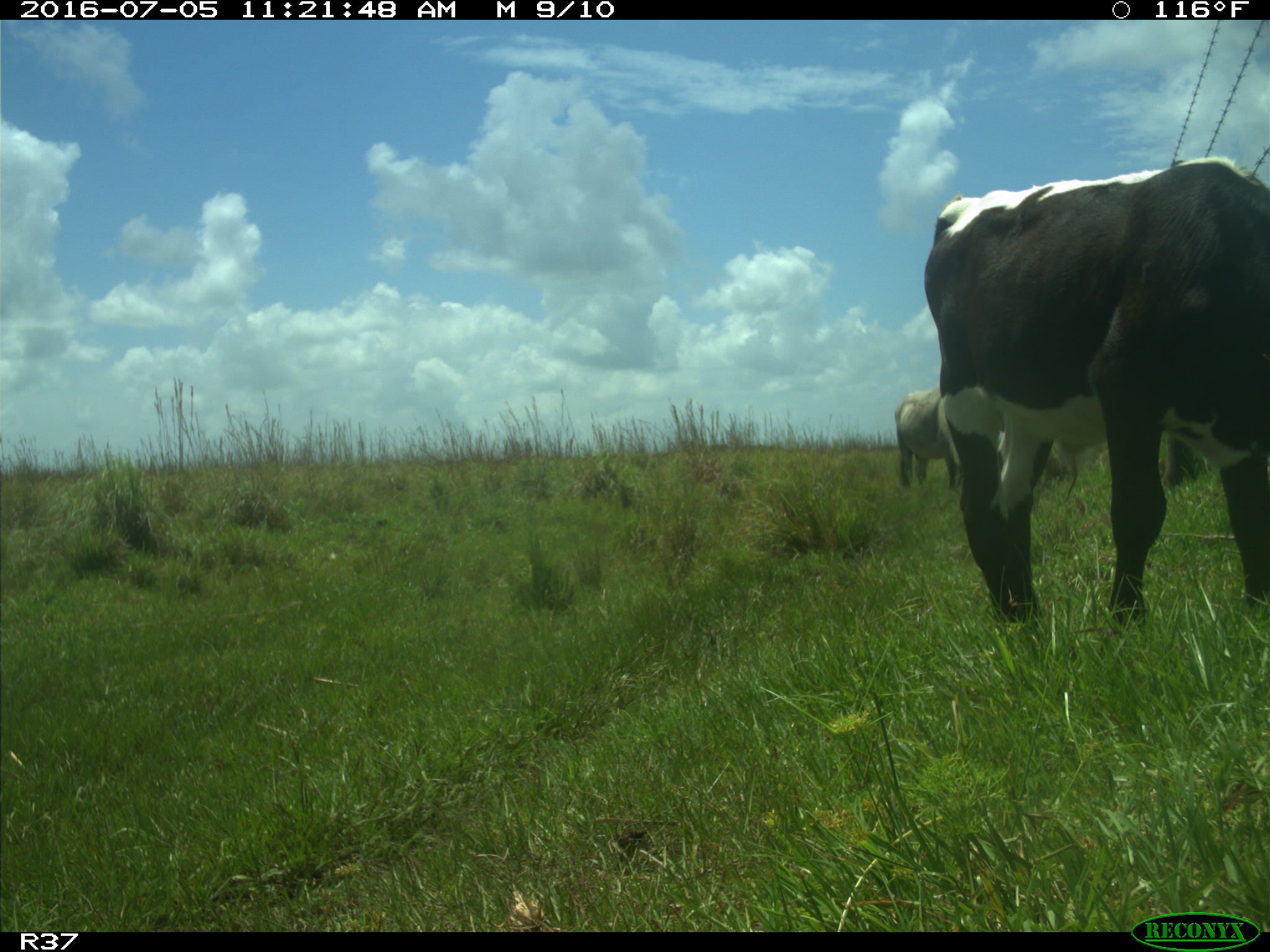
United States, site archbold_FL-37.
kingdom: Animalia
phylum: Chordata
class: Mammalia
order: Artiodactyla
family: Bovidae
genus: Bos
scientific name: Bos taurus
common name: domestic cow